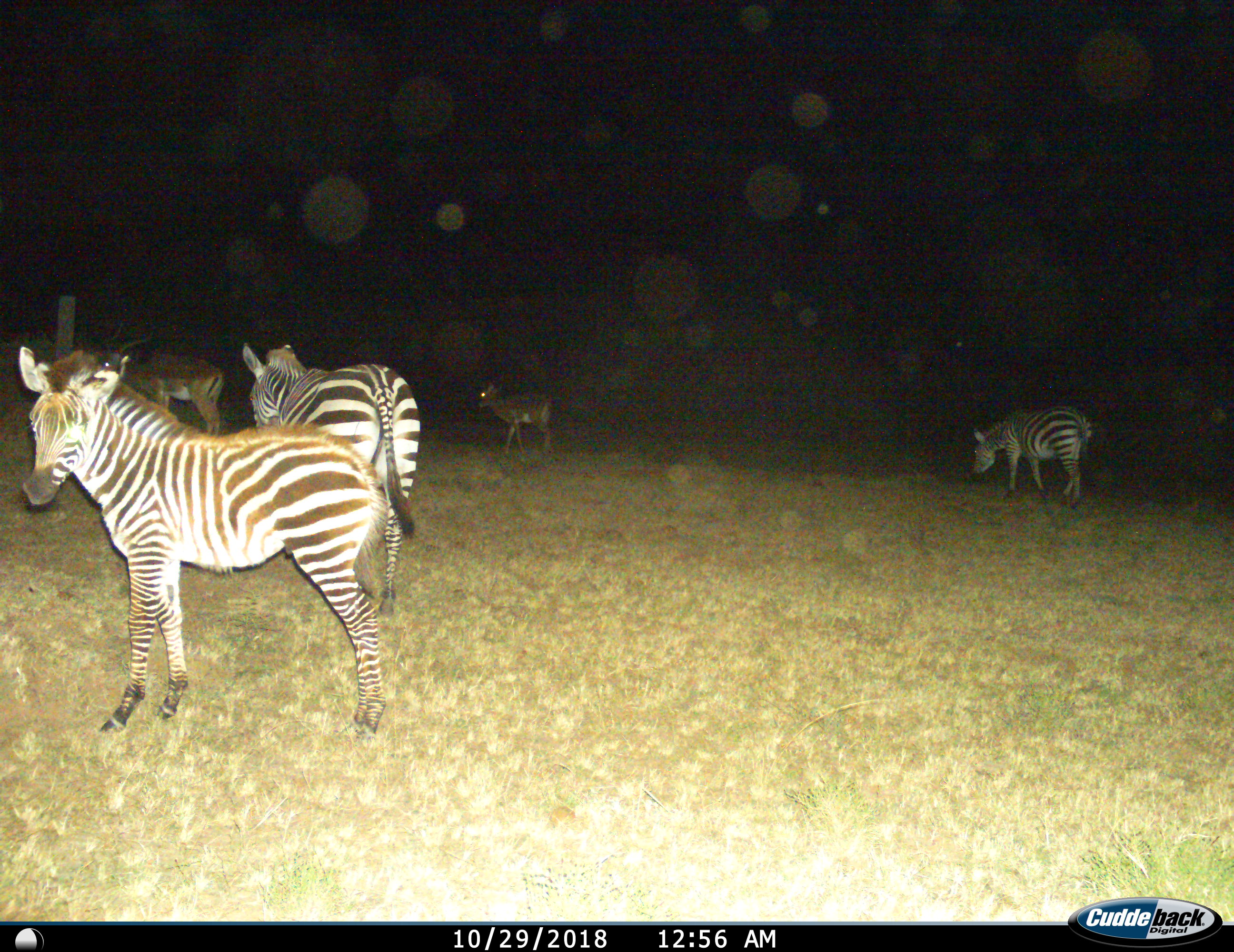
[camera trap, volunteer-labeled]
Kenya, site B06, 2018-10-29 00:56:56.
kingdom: Animalia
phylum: Chordata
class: Mammalia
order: Artiodactyla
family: Bovidae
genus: Aepyceros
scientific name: Aepyceros melampus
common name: impala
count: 2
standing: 75%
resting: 0%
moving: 62%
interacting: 0%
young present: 12%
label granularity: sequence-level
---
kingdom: Animalia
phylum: Chordata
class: Mammalia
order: Perissodactyla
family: Equidae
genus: Equus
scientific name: Equus quagga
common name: plains zebra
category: zebra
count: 3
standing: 80%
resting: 0%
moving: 80%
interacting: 0%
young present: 30%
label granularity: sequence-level